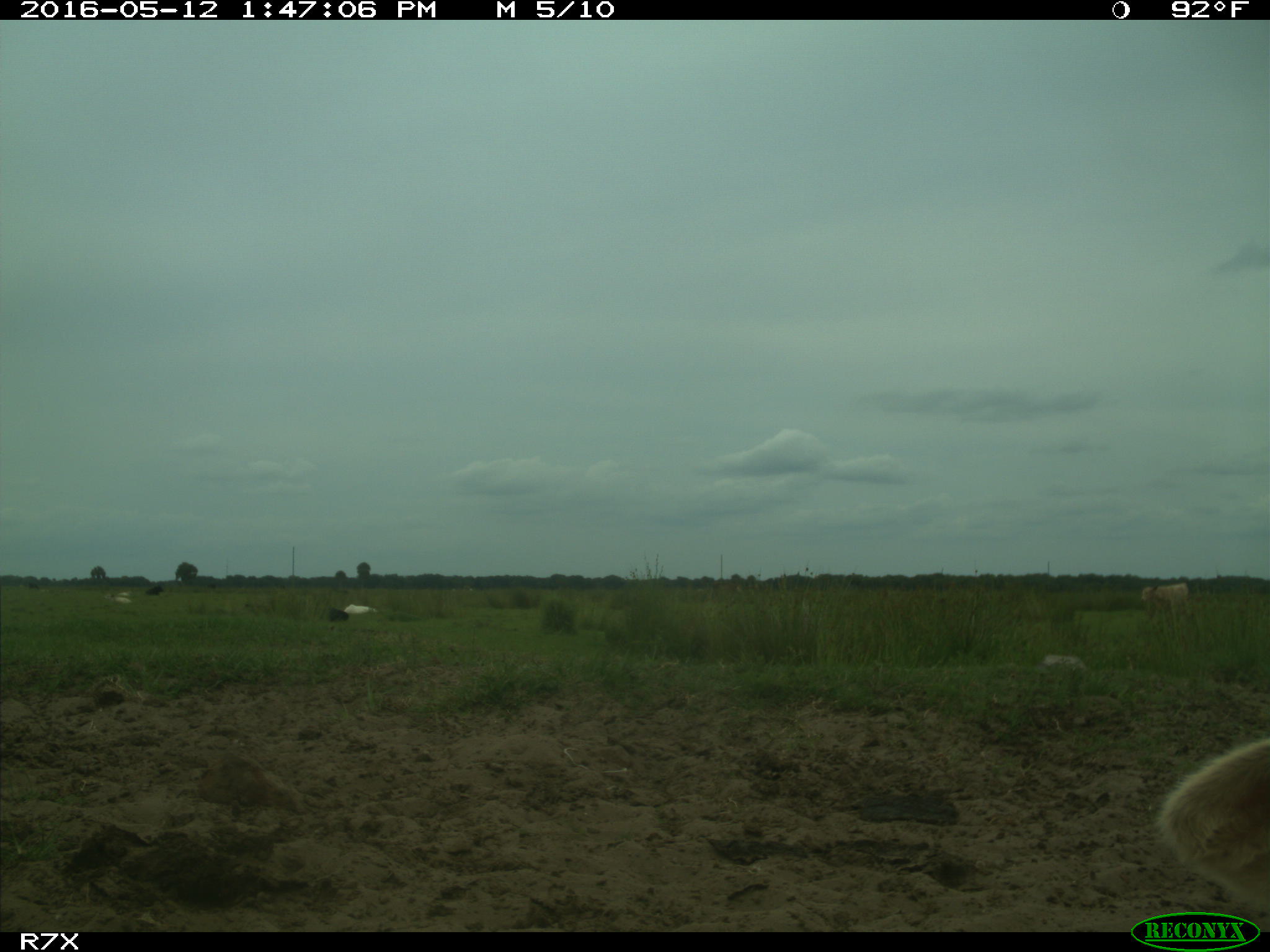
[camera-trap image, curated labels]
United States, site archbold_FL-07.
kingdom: Animalia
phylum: Chordata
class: Mammalia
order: Artiodactyla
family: Bovidae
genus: Bos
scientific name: Bos taurus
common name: domestic cow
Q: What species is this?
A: Bos taurus (domestic cow).